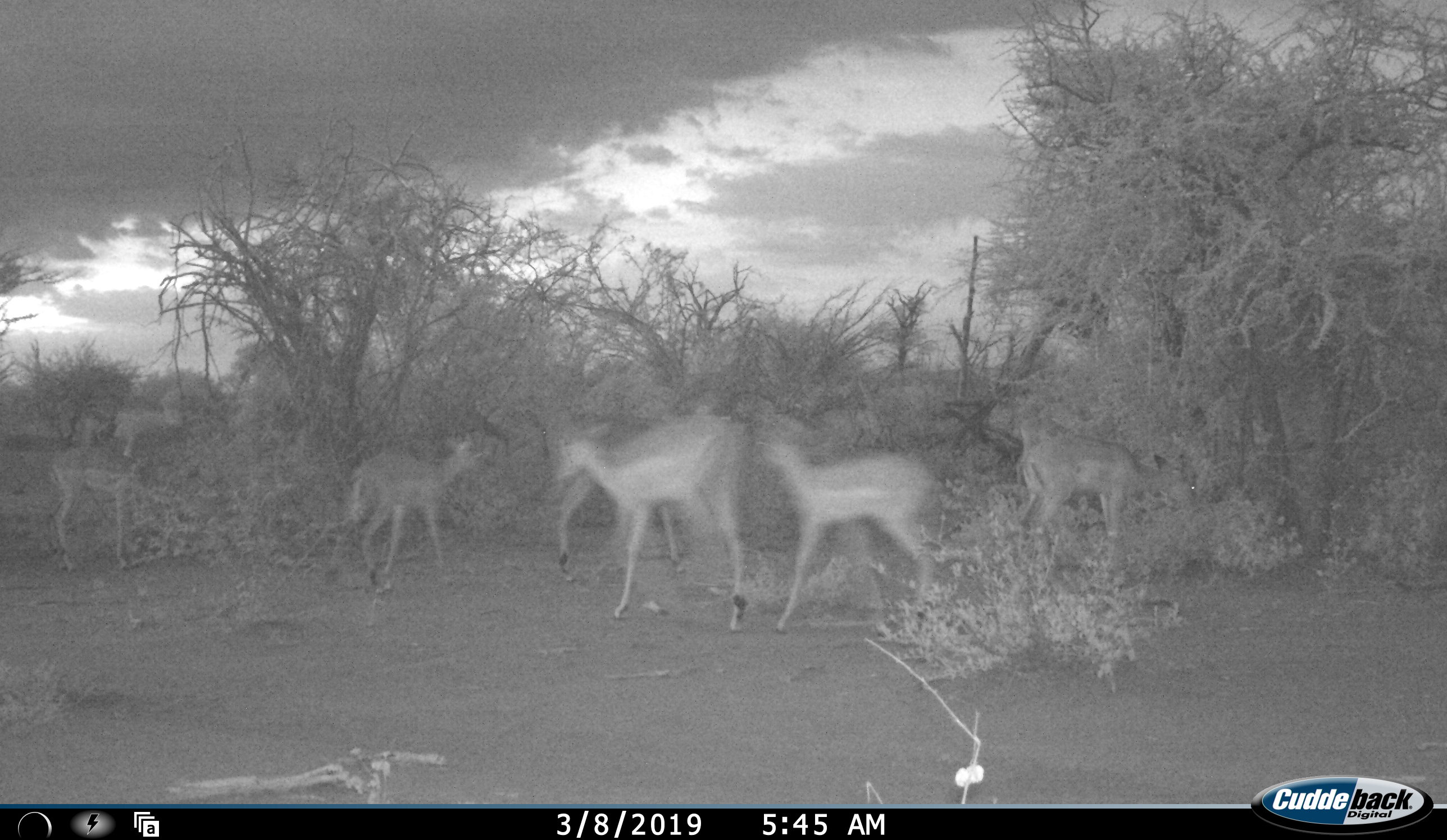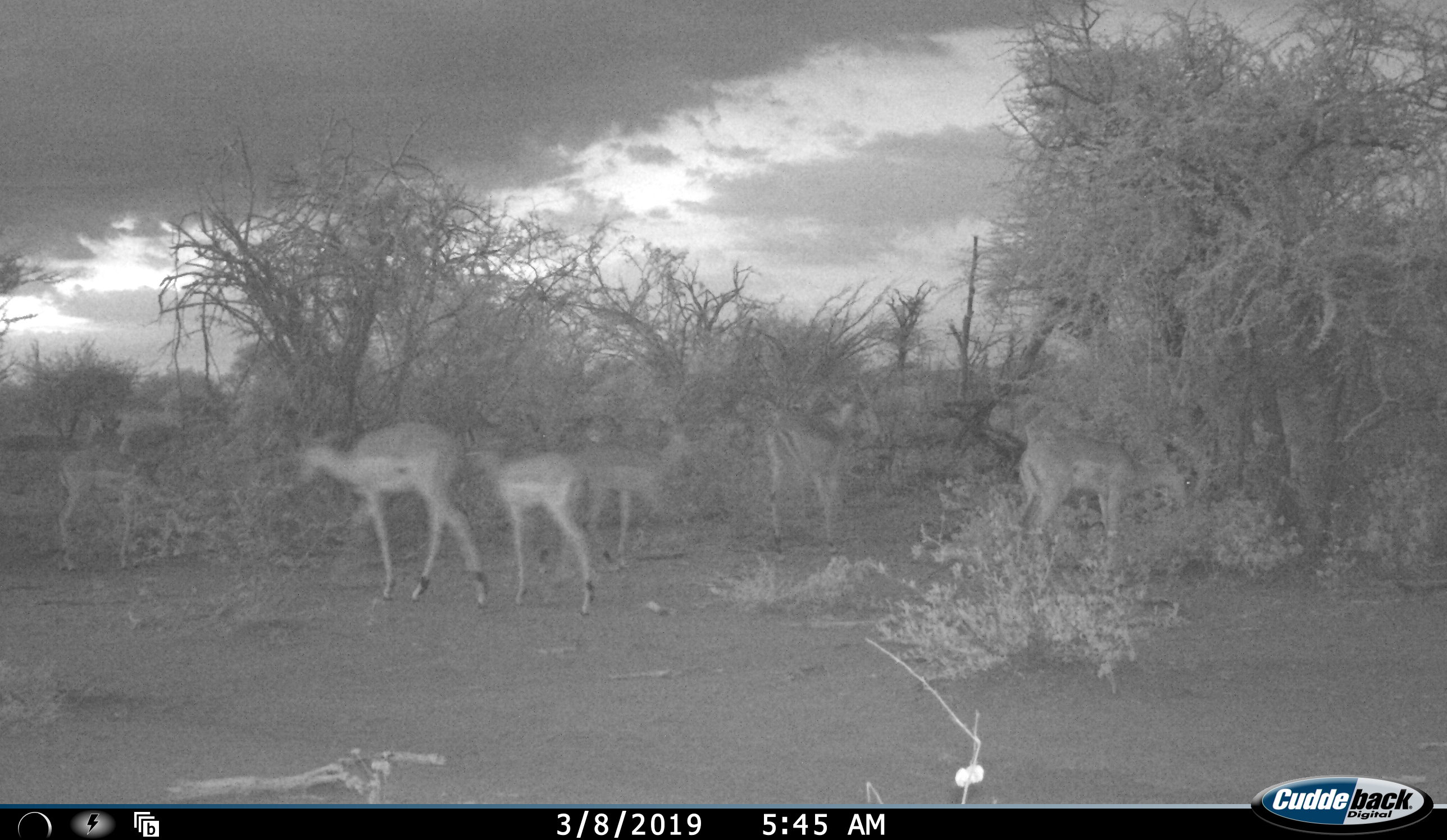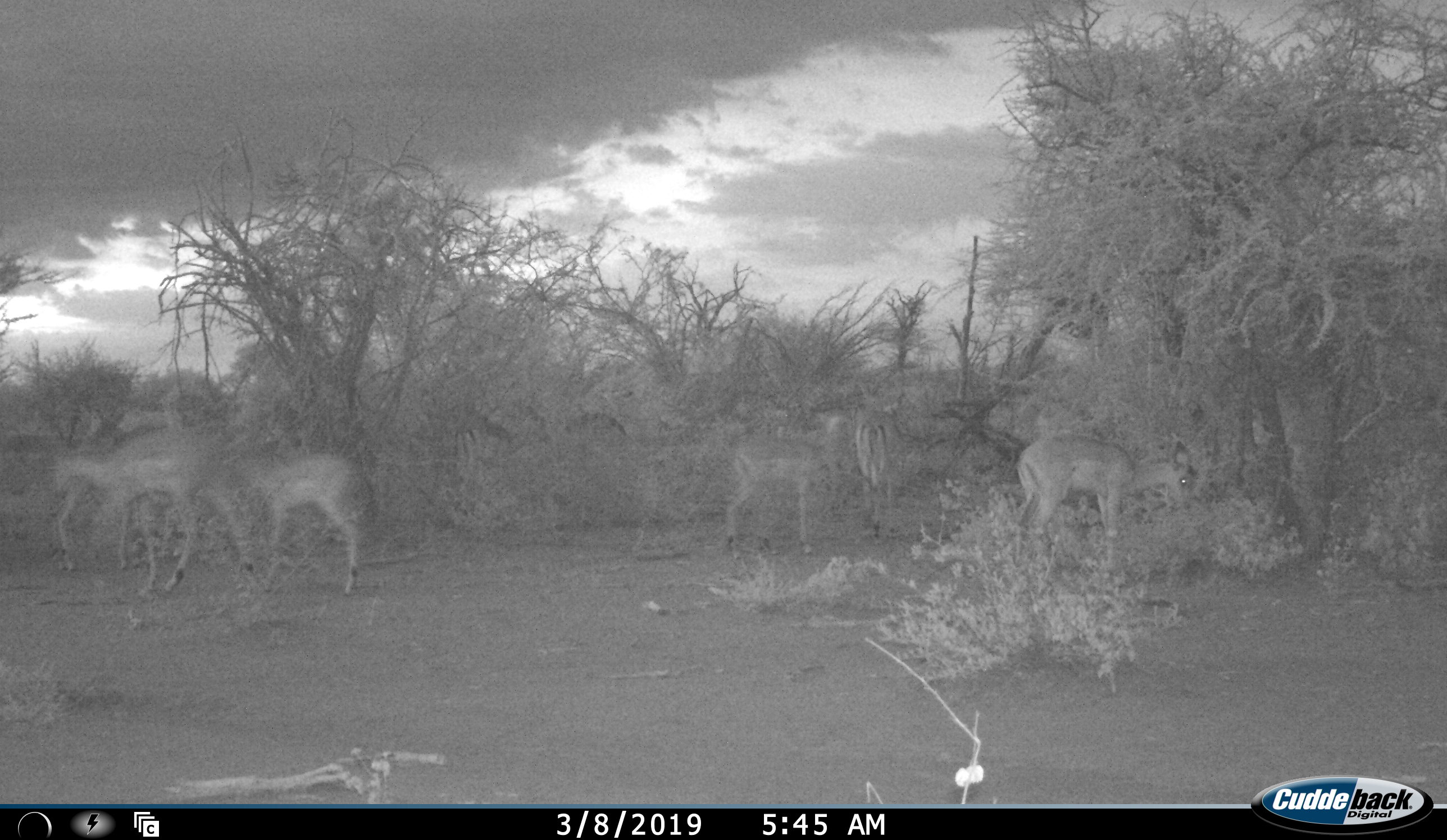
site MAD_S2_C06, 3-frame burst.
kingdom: Animalia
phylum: Chordata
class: Mammalia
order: Artiodactyla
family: Bovidae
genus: Aepyceros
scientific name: Aepyceros melampus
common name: impala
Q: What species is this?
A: Impala (Aepyceros melampus).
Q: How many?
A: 7.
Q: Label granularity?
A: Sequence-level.